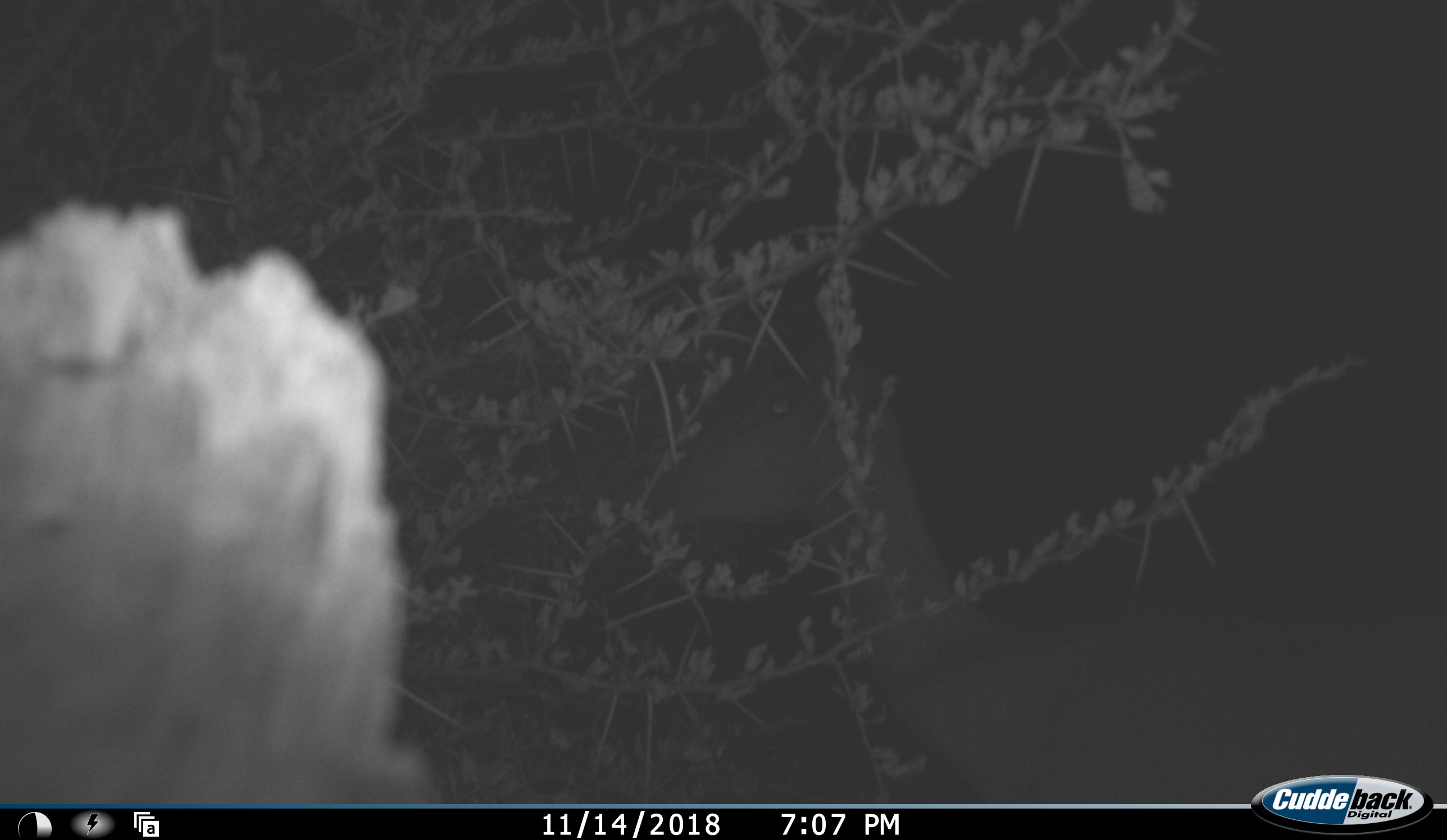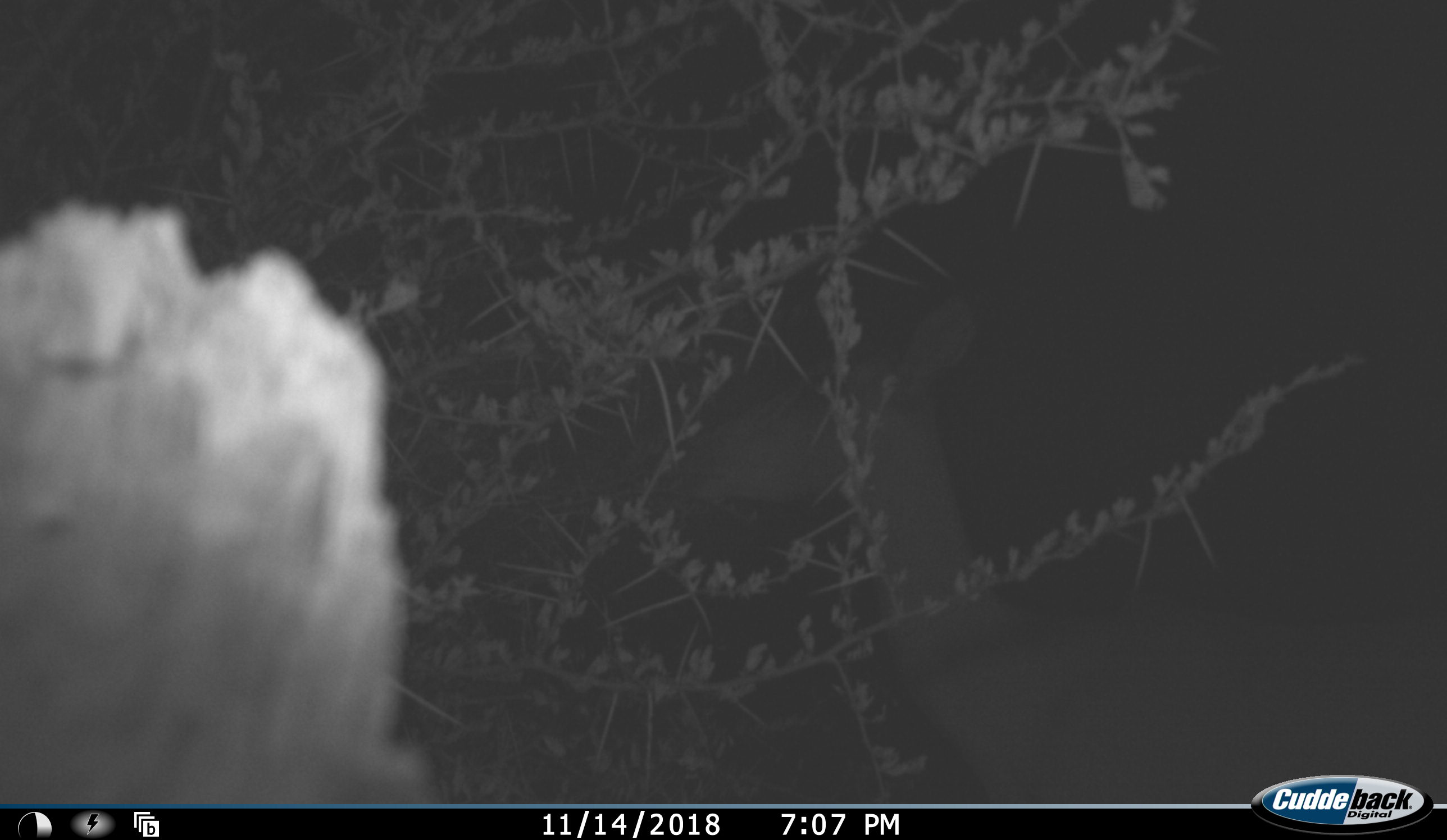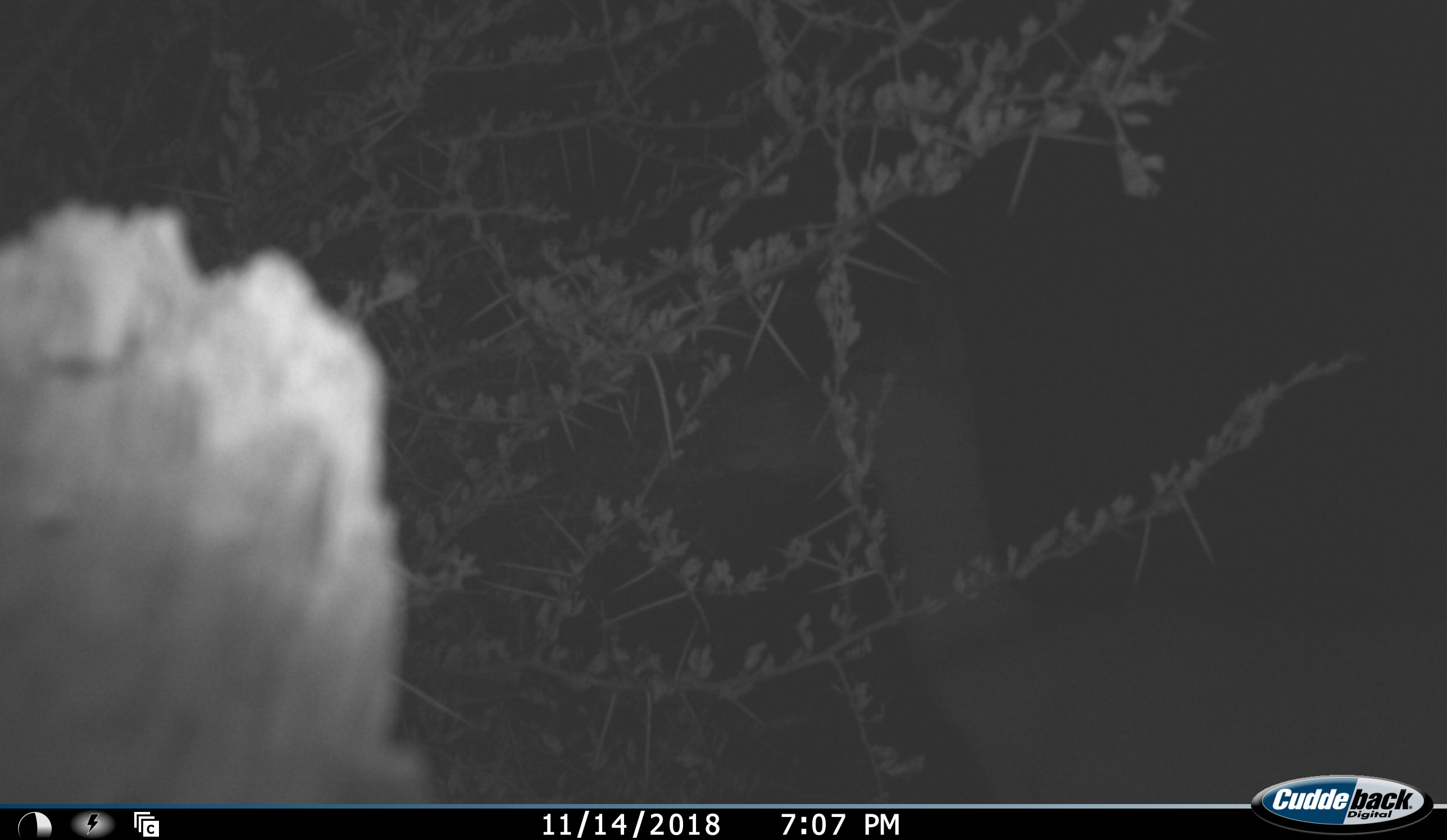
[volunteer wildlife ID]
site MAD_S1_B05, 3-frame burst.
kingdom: Animalia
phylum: Chordata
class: Mammalia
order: Artiodactyla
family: Bovidae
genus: Aepyceros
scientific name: Aepyceros melampus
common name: impala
Impala (Aepyceros melampus), count 1. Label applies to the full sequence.